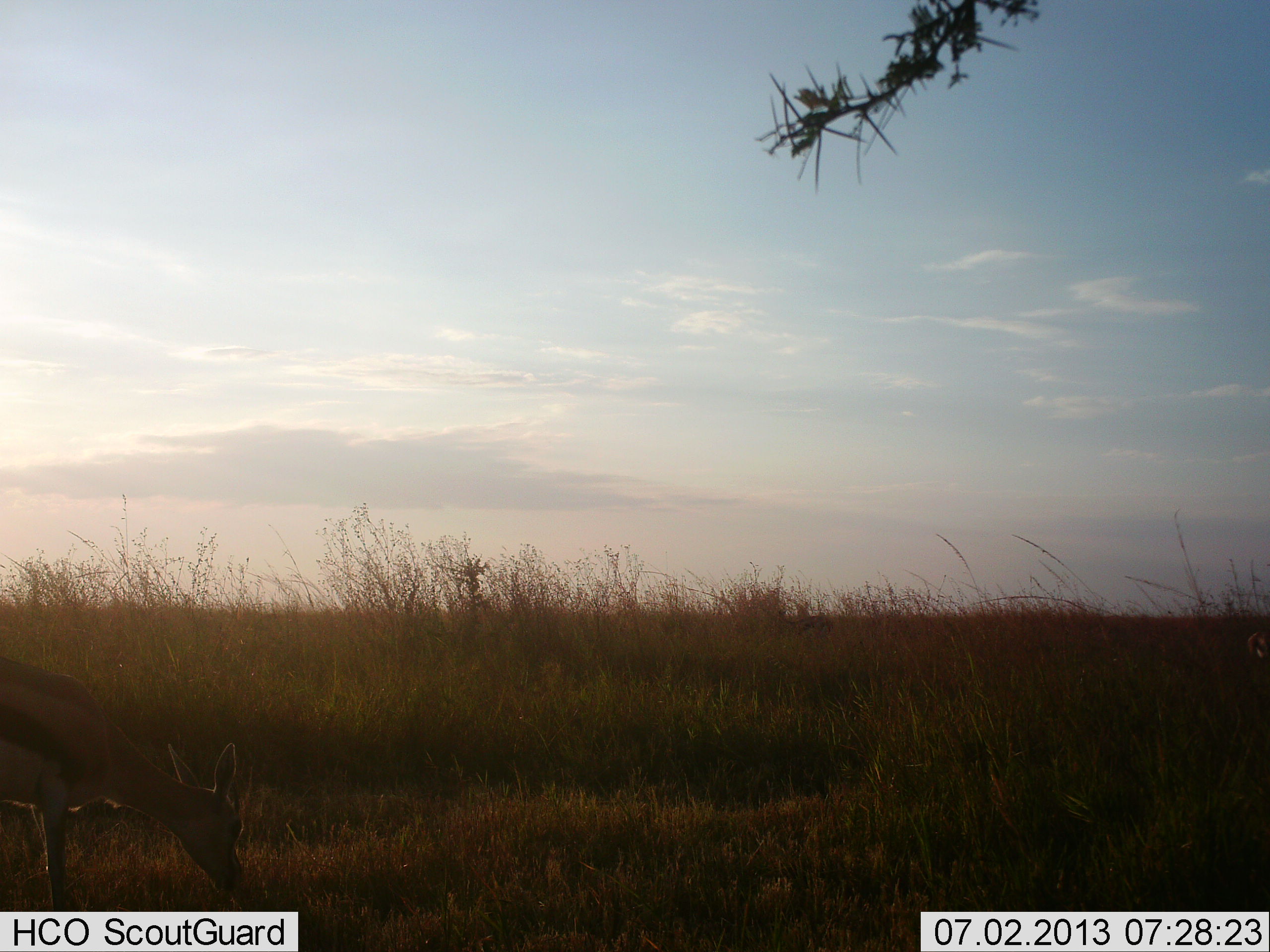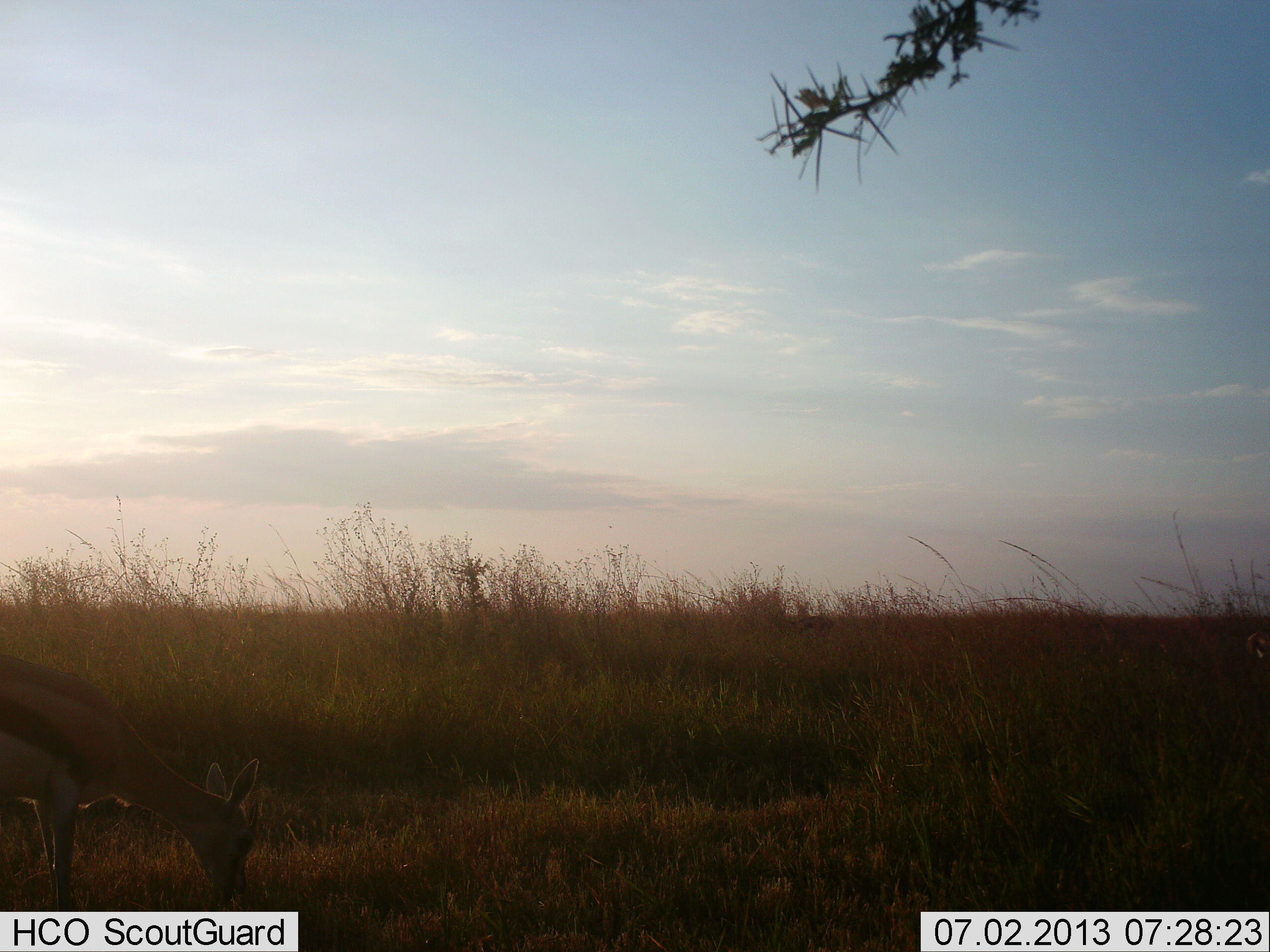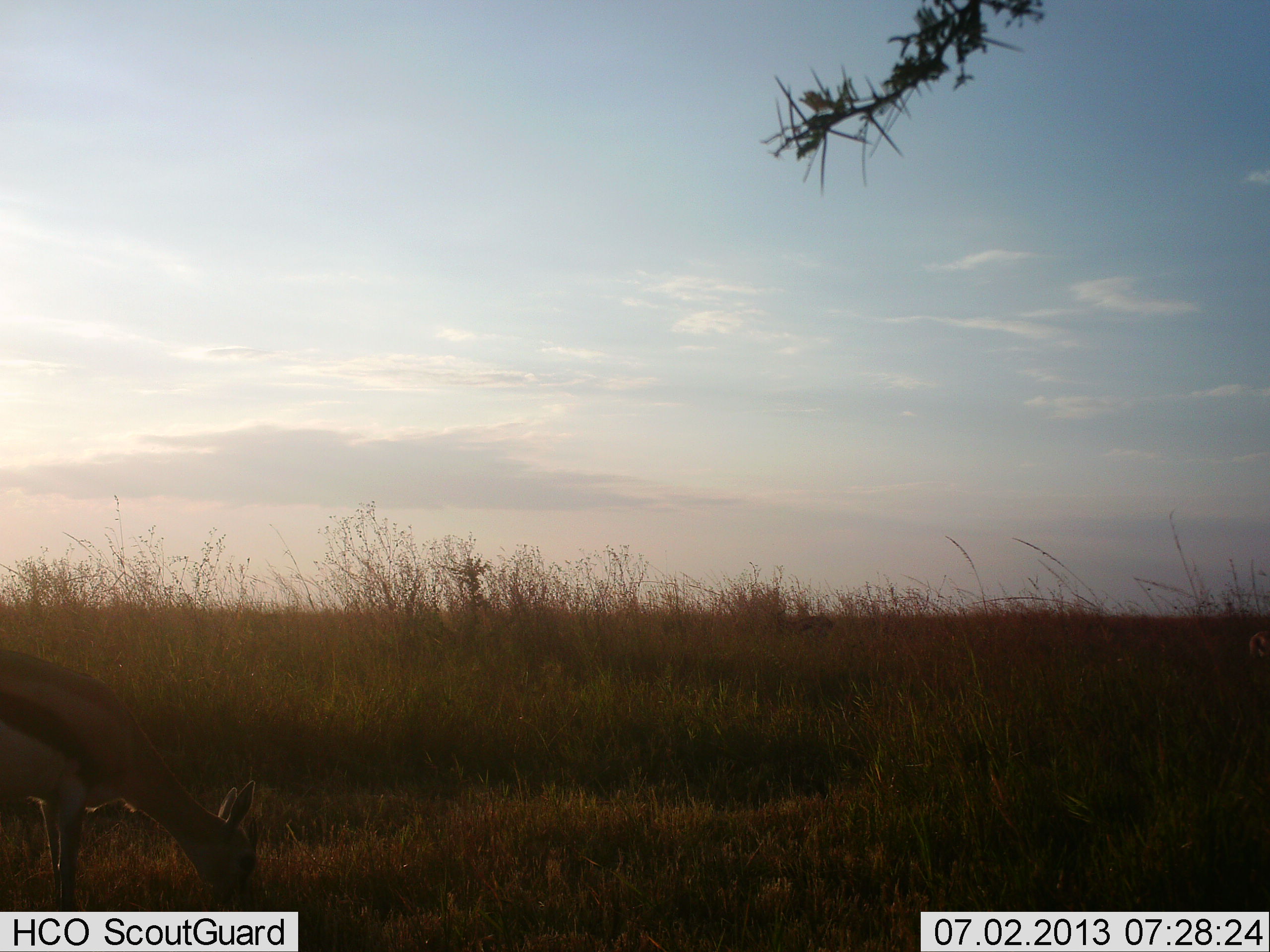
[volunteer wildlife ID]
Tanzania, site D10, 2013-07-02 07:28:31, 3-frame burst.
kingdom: Animalia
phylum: Chordata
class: Mammalia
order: Artiodactyla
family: Bovidae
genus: Eudorcas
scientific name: Eudorcas thomsonii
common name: thomson's gazelle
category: gazellethomsons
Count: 1.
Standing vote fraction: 19%.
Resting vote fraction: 0%.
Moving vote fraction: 0%.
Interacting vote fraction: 0%.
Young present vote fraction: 6%.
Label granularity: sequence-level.